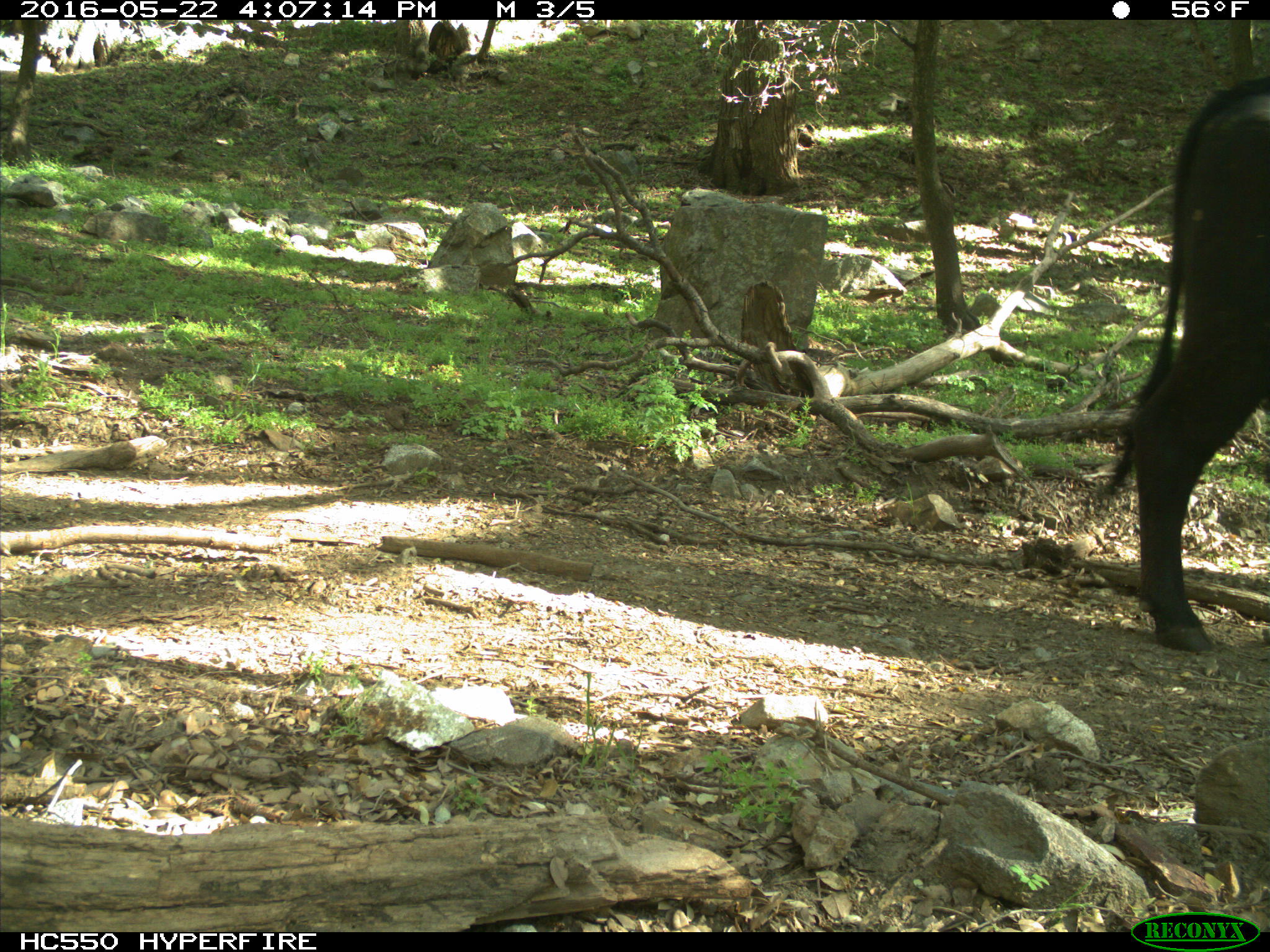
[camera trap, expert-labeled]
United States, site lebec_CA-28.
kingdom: Animalia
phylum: Chordata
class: Mammalia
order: Artiodactyla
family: Bovidae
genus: Bos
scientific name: Bos taurus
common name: domestic cow